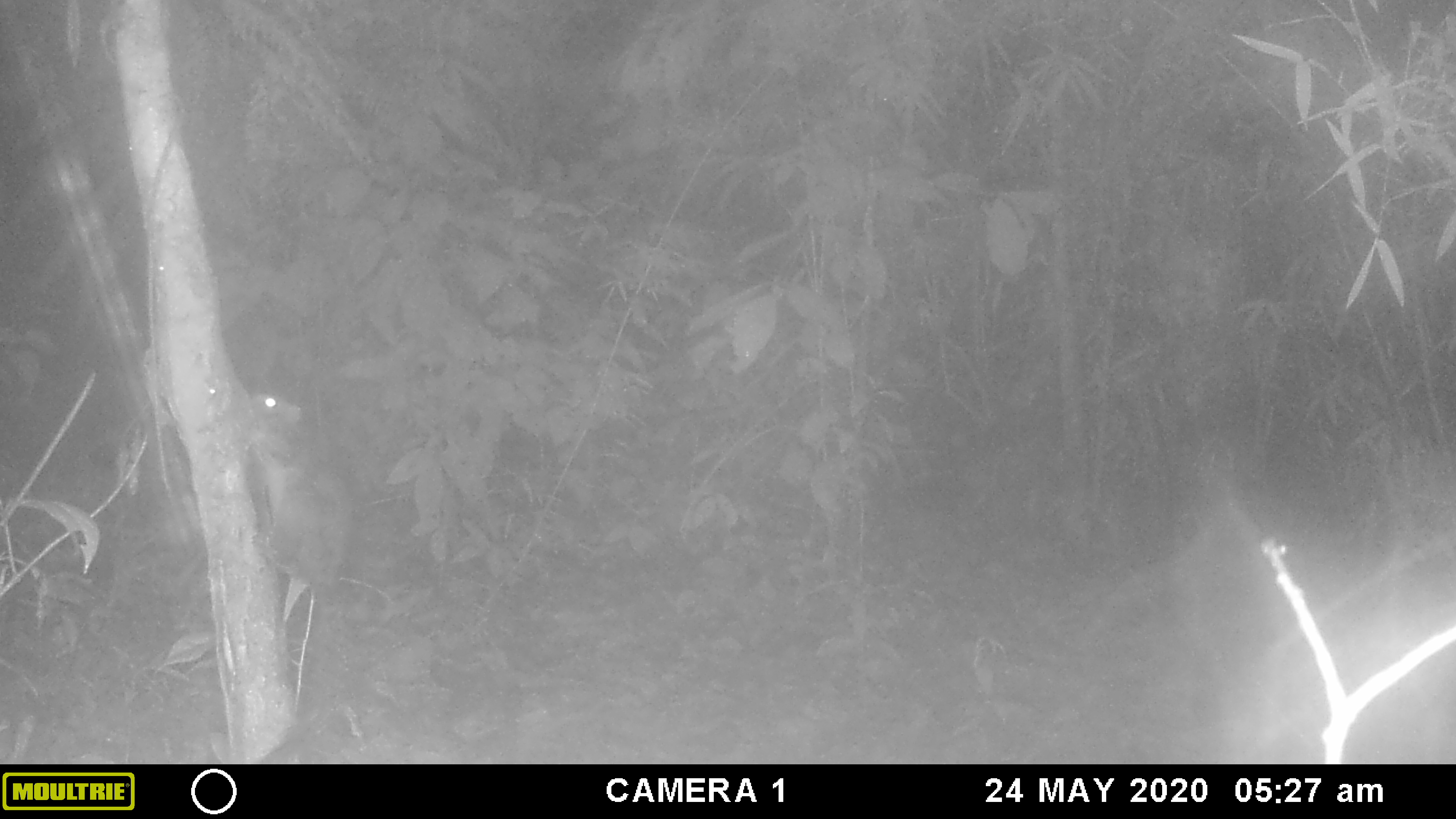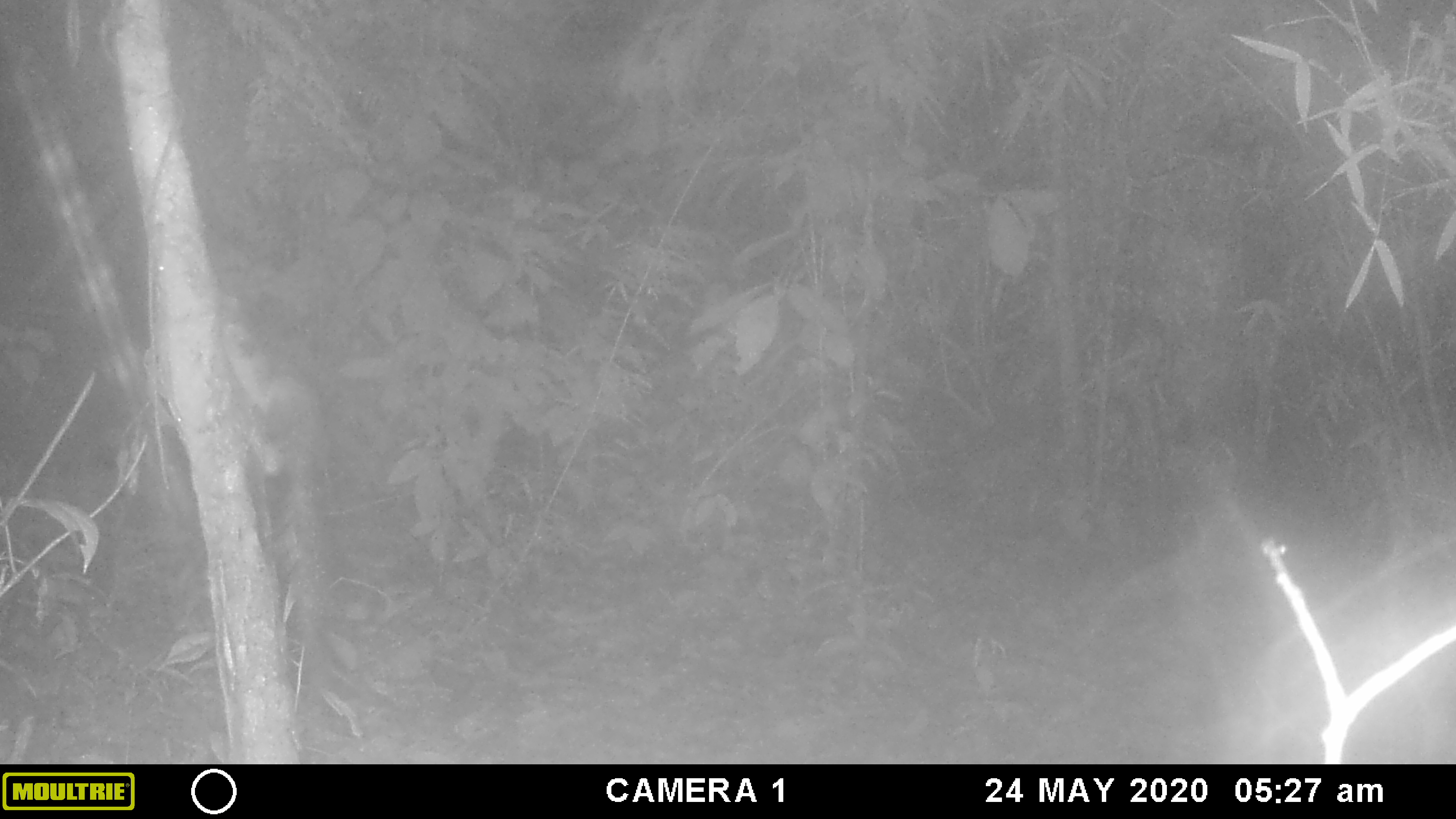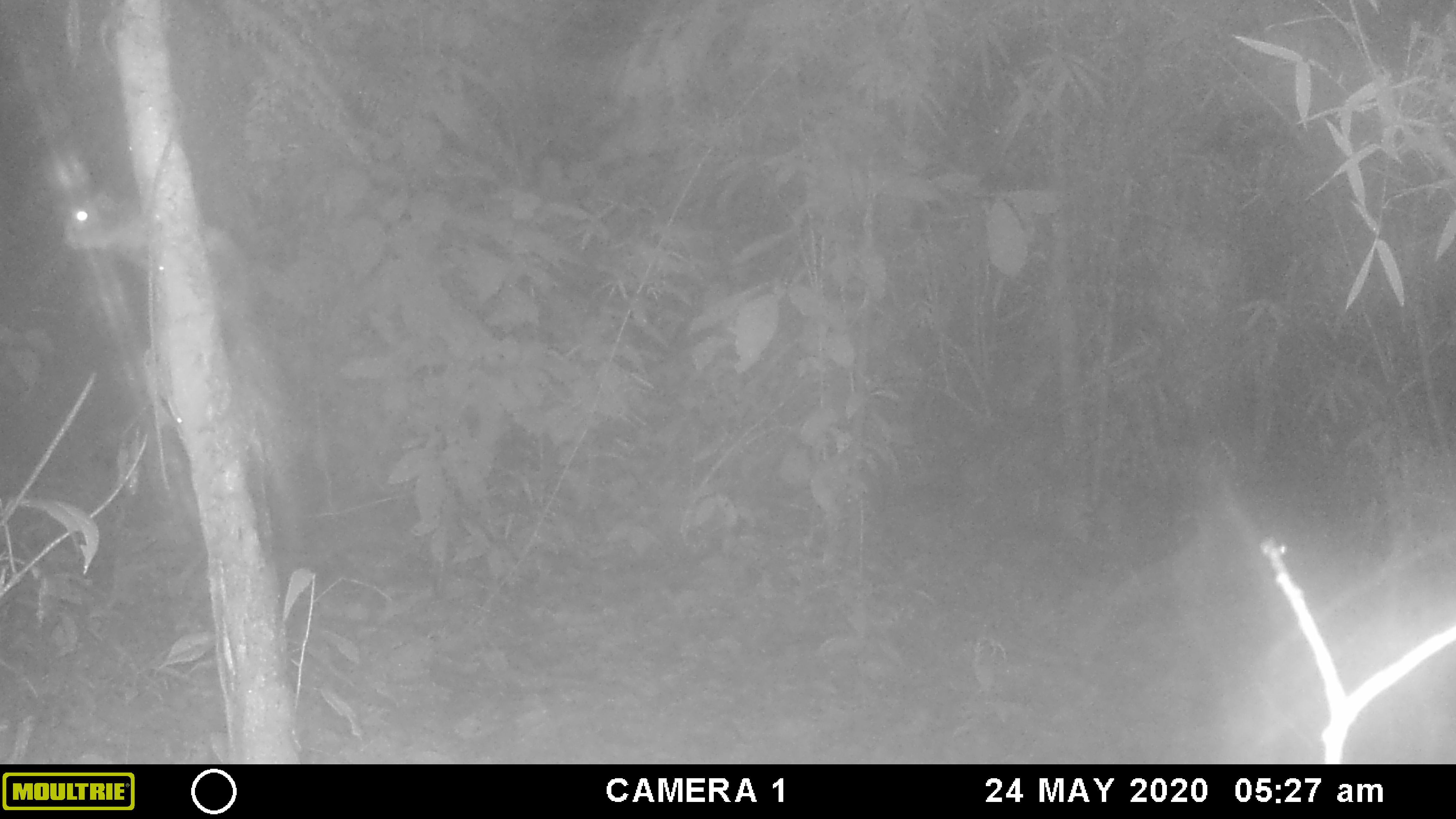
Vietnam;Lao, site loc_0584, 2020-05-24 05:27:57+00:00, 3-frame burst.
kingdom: Animalia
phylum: Chordata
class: Mammalia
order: Rodentia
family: Sciuridae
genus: Sciurus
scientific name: Sciurus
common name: squirrel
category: unidentified squirrel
Unidentified squirrel (squirrel) (Sciurus). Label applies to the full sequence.